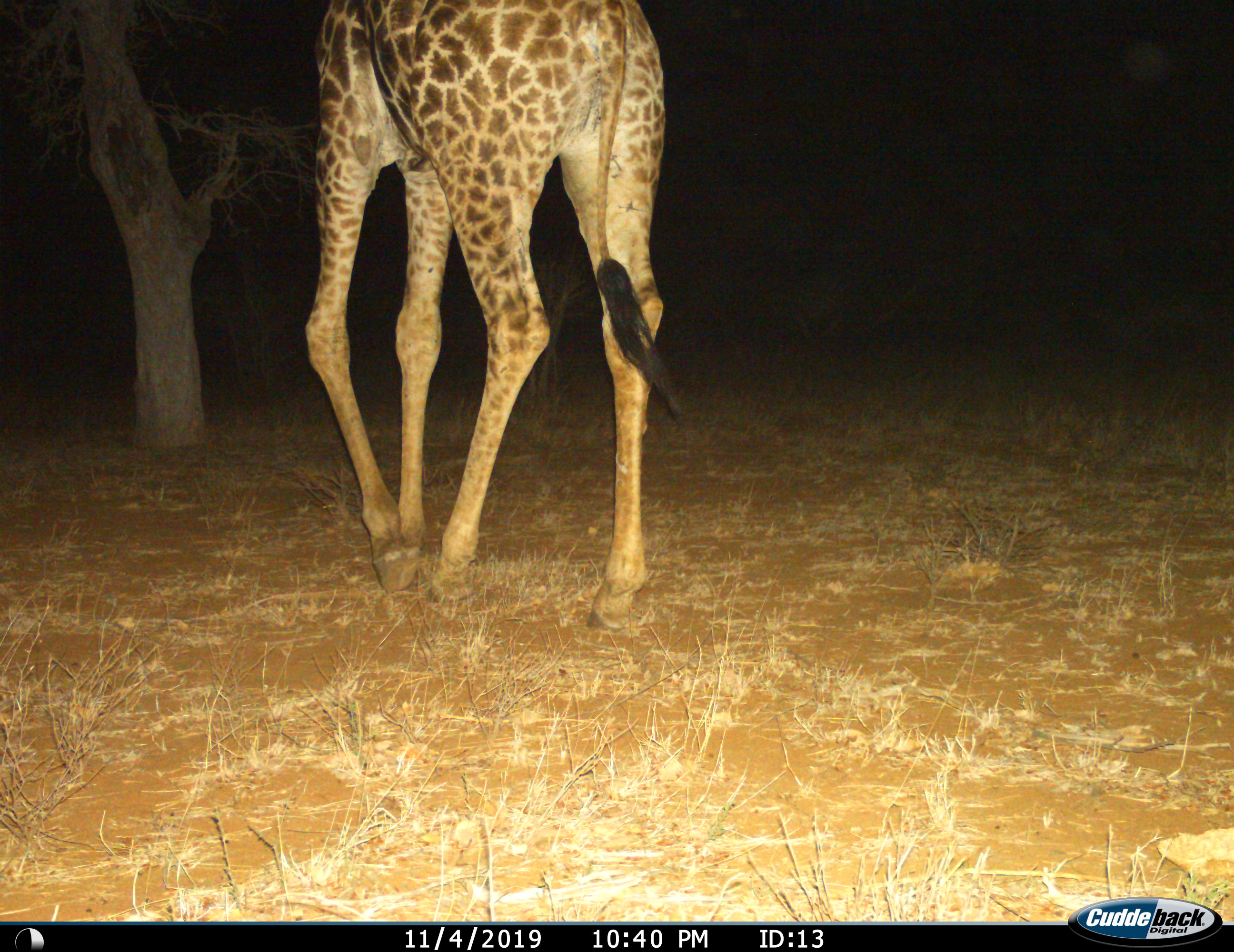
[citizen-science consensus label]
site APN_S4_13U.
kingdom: Animalia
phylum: Chordata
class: Mammalia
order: Artiodactyla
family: Giraffidae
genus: Giraffa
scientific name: Giraffa camelopardalis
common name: giraffe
Giraffe (Giraffa camelopardalis), count 1. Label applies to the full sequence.